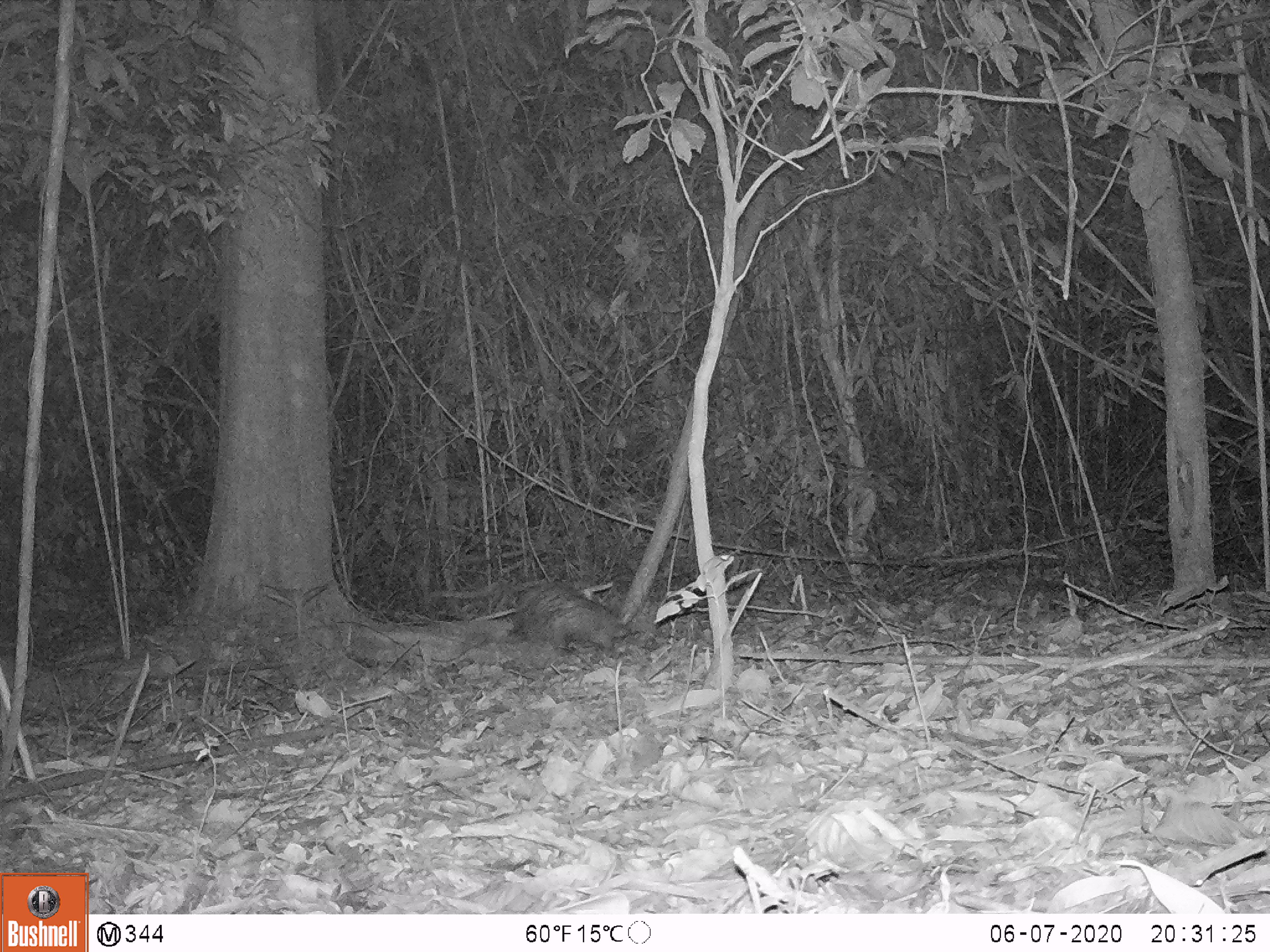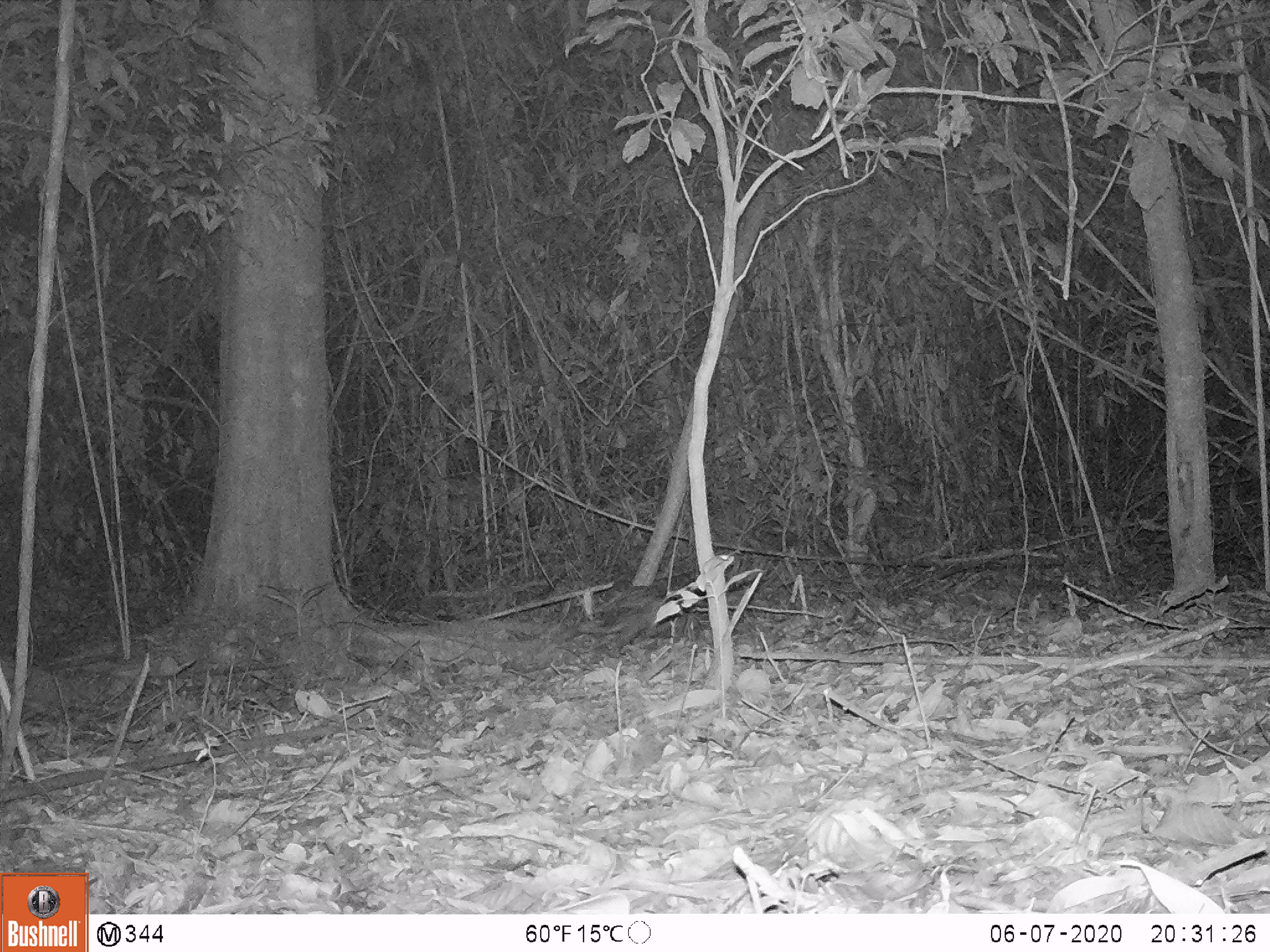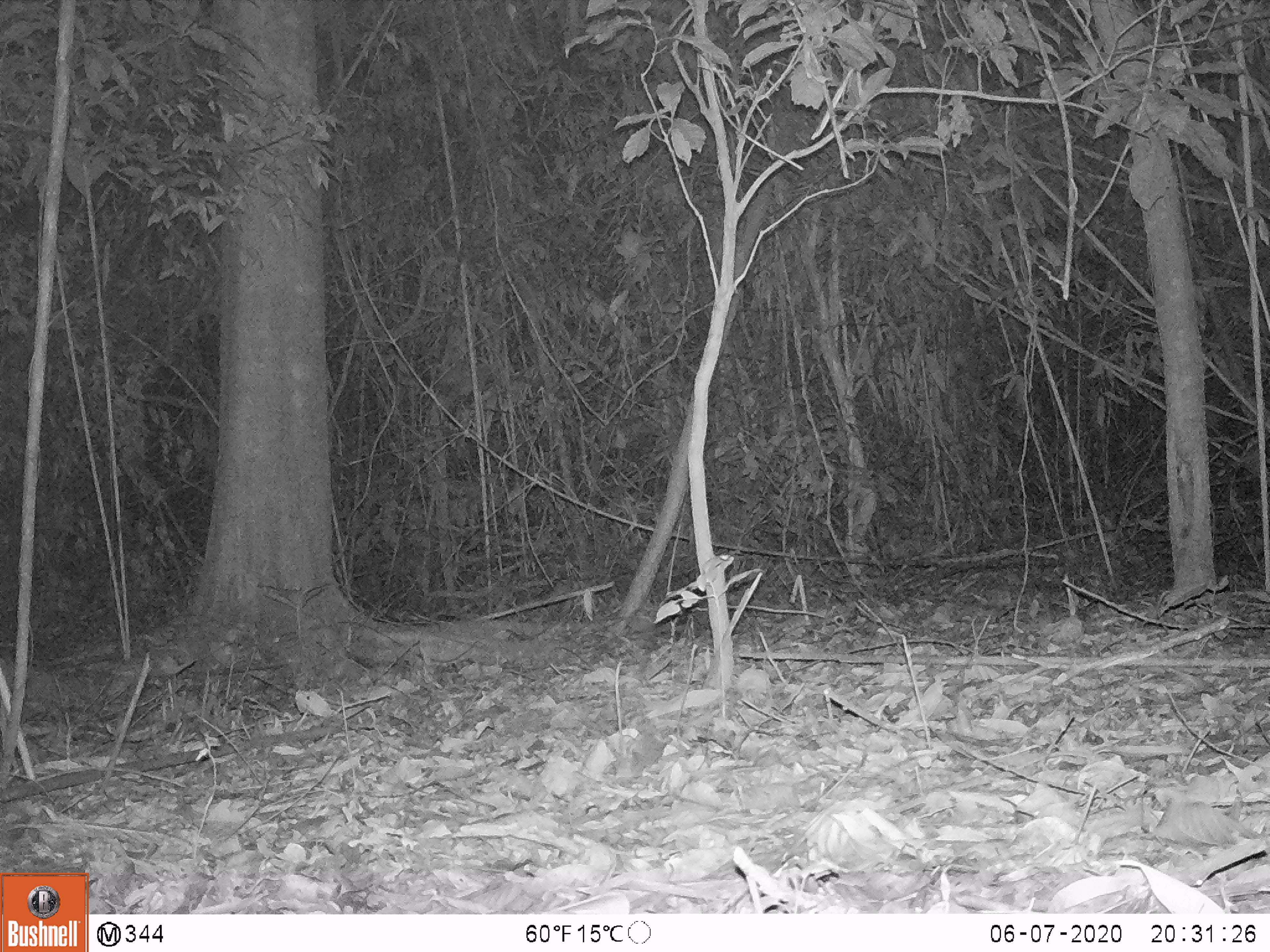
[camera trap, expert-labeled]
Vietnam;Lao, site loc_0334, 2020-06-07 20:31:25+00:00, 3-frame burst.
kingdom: Animalia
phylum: Chordata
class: Mammalia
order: Rodentia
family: Hystricidae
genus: Atherurus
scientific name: Atherurus macrourus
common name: asiatic brush-tailed porcupine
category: asiatic brush tailed porcupine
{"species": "asiatic brush tailed porcupine (asiatic brush-tailed porcupine) (Atherurus macrourus)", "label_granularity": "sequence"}